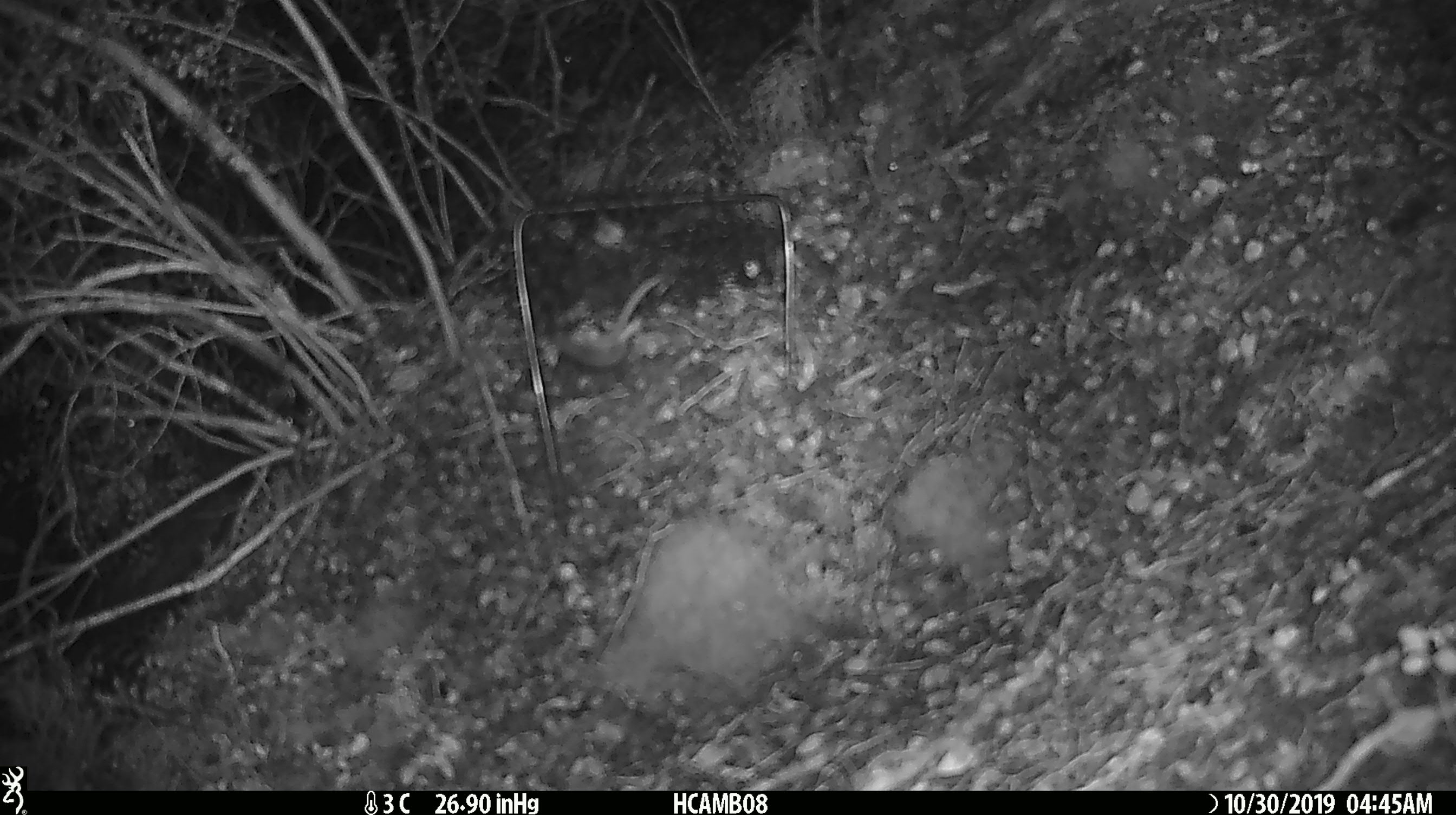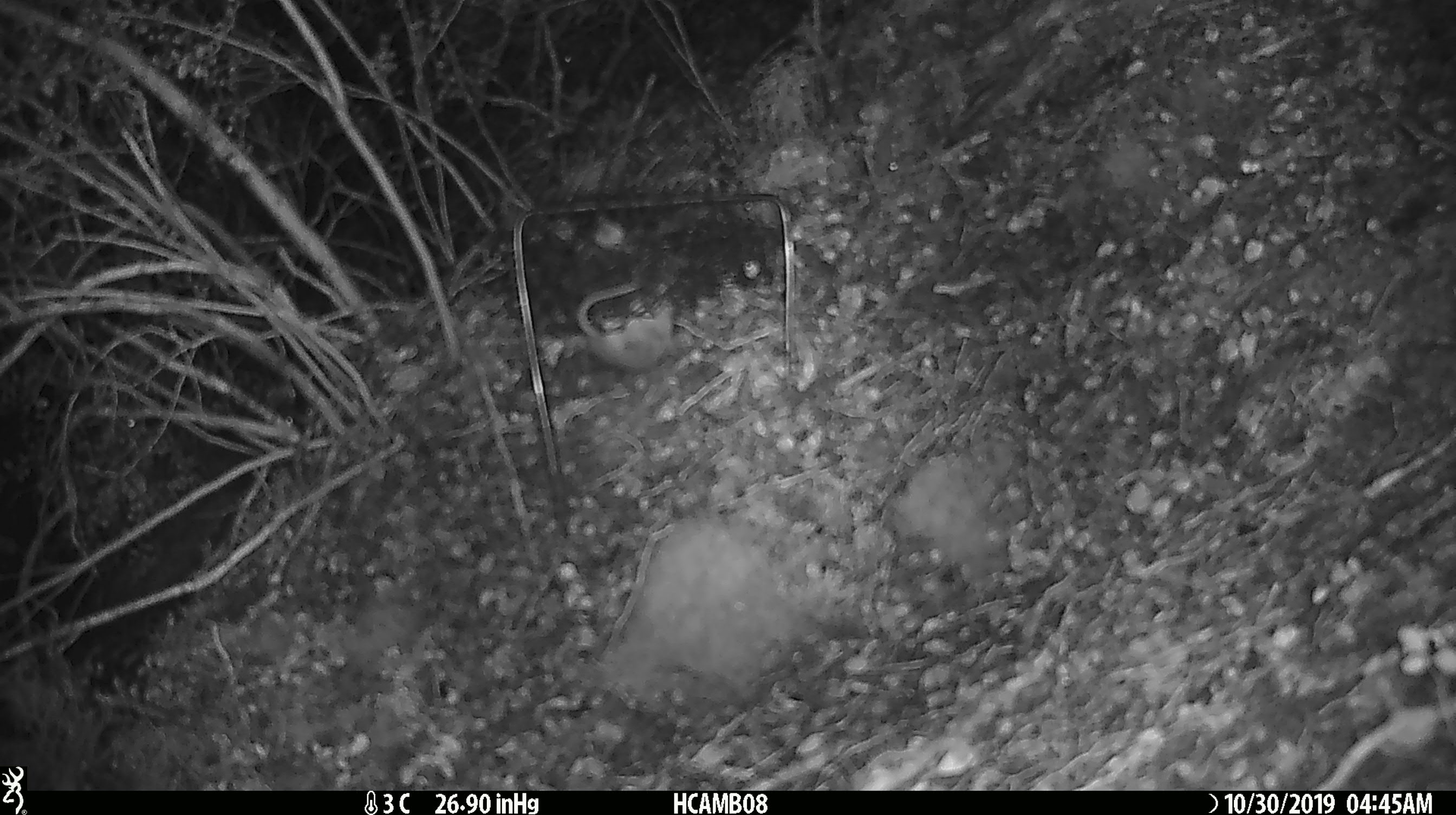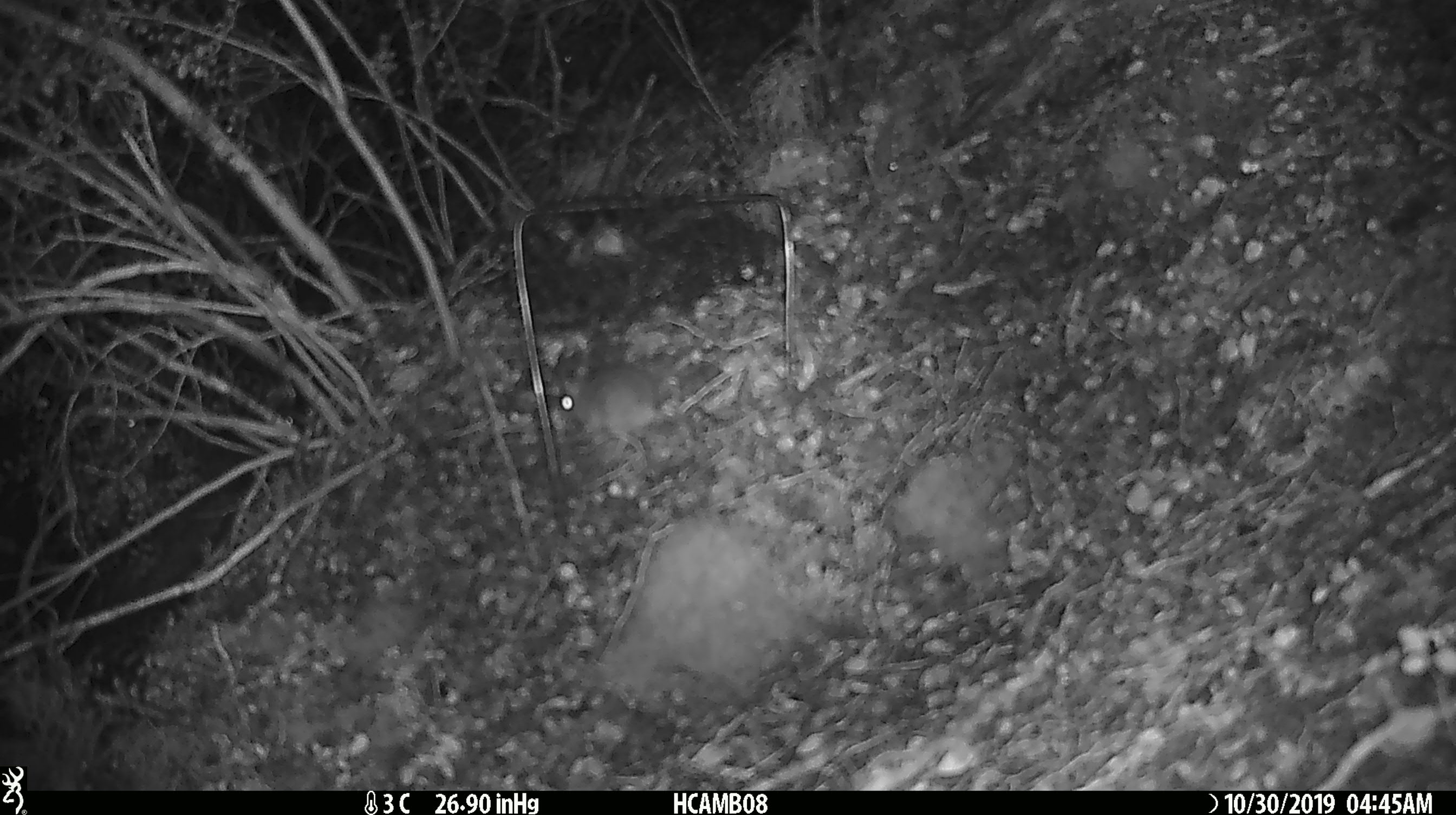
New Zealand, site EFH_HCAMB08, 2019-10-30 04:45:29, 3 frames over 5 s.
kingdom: Animalia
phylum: Chordata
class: Mammalia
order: Rodentia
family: Muridae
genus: Mus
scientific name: Mus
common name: mouse